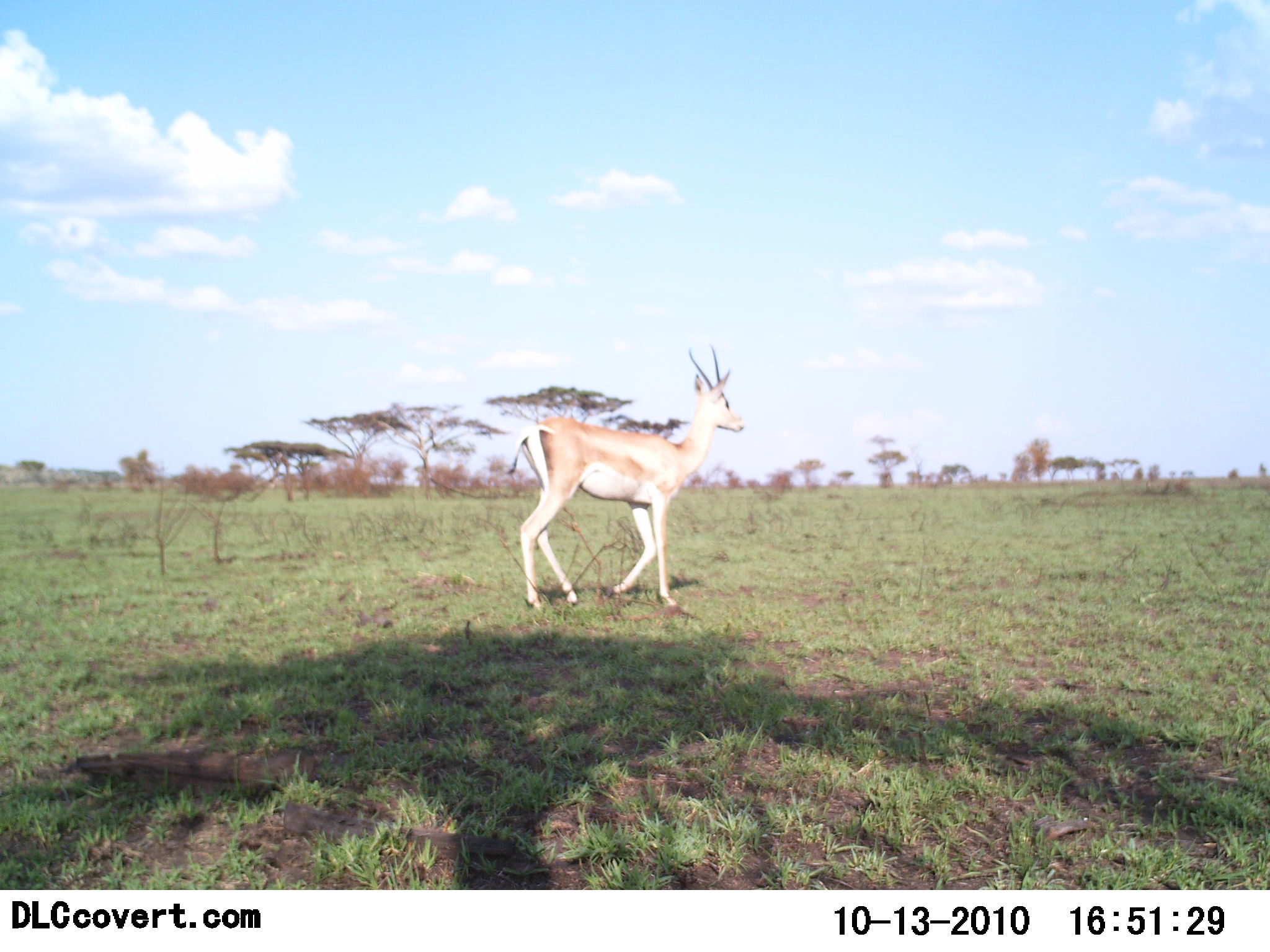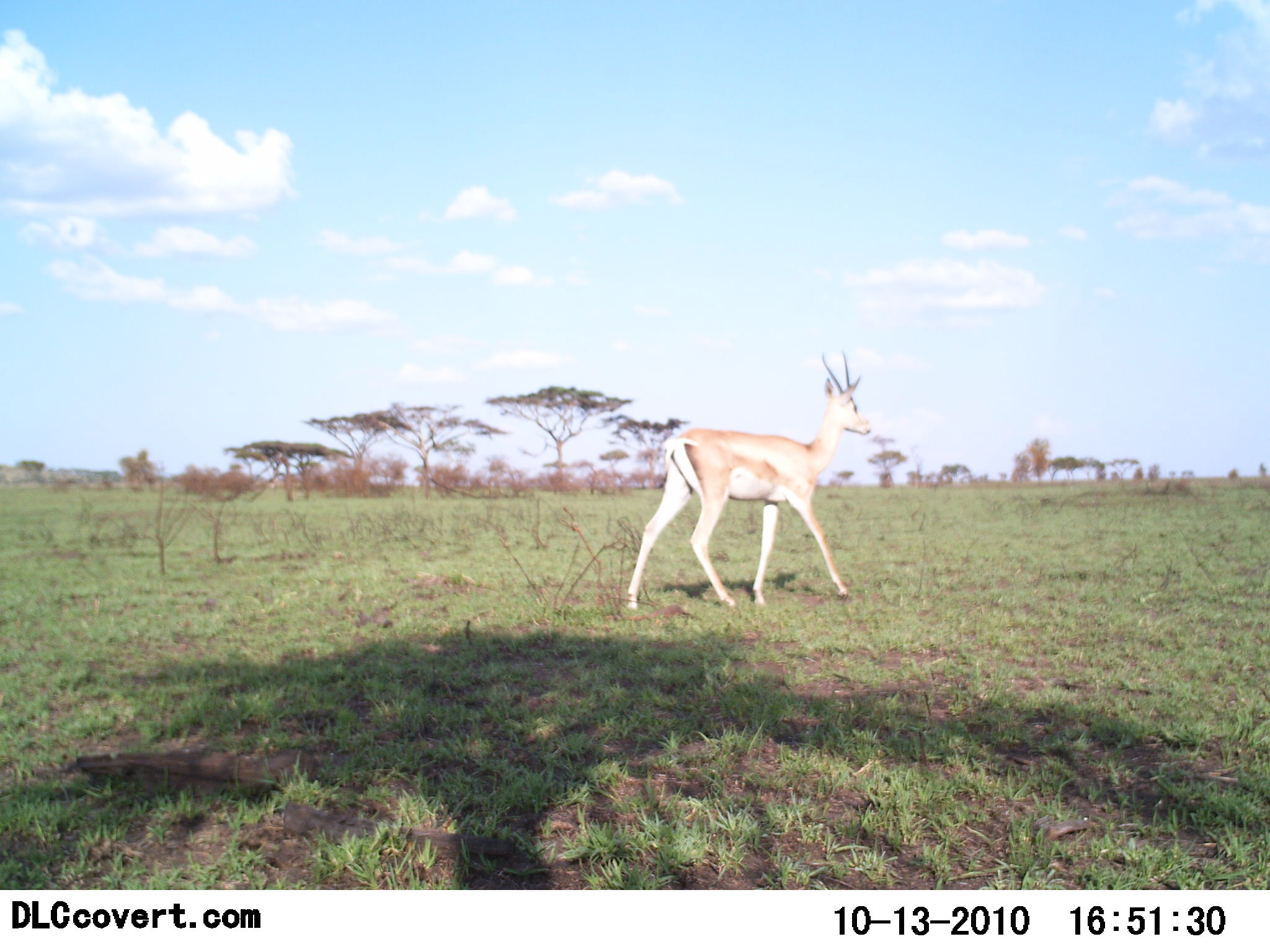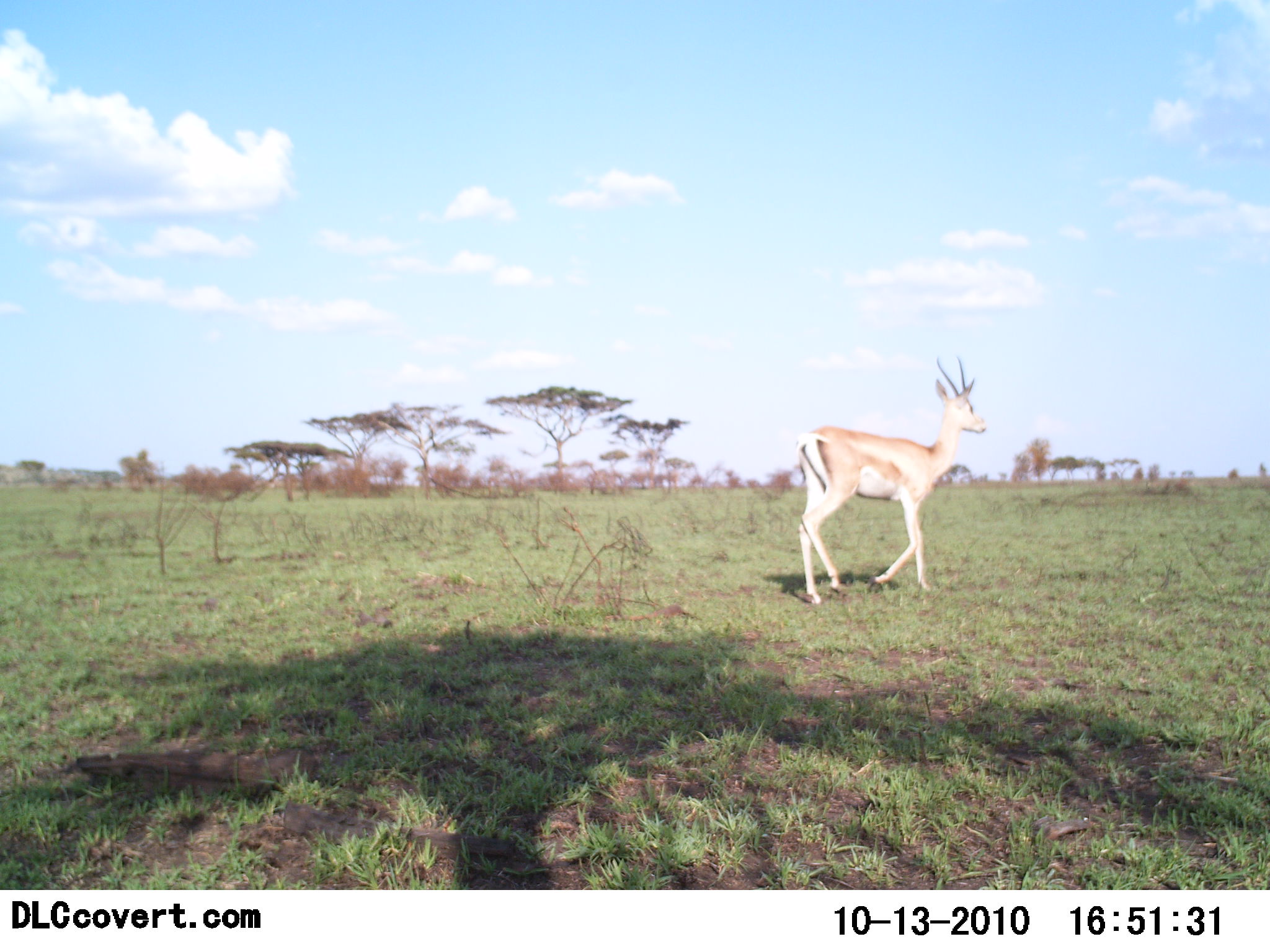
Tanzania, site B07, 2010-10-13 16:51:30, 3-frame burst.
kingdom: Animalia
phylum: Chordata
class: Mammalia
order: Artiodactyla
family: Bovidae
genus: Nanger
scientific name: Nanger granti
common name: grant's gazelle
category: gazellegrants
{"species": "gazellegrants (grant's gazelle) (Nanger granti)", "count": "1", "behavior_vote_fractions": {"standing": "0%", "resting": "0%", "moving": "100%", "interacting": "0%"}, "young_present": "0%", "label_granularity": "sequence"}